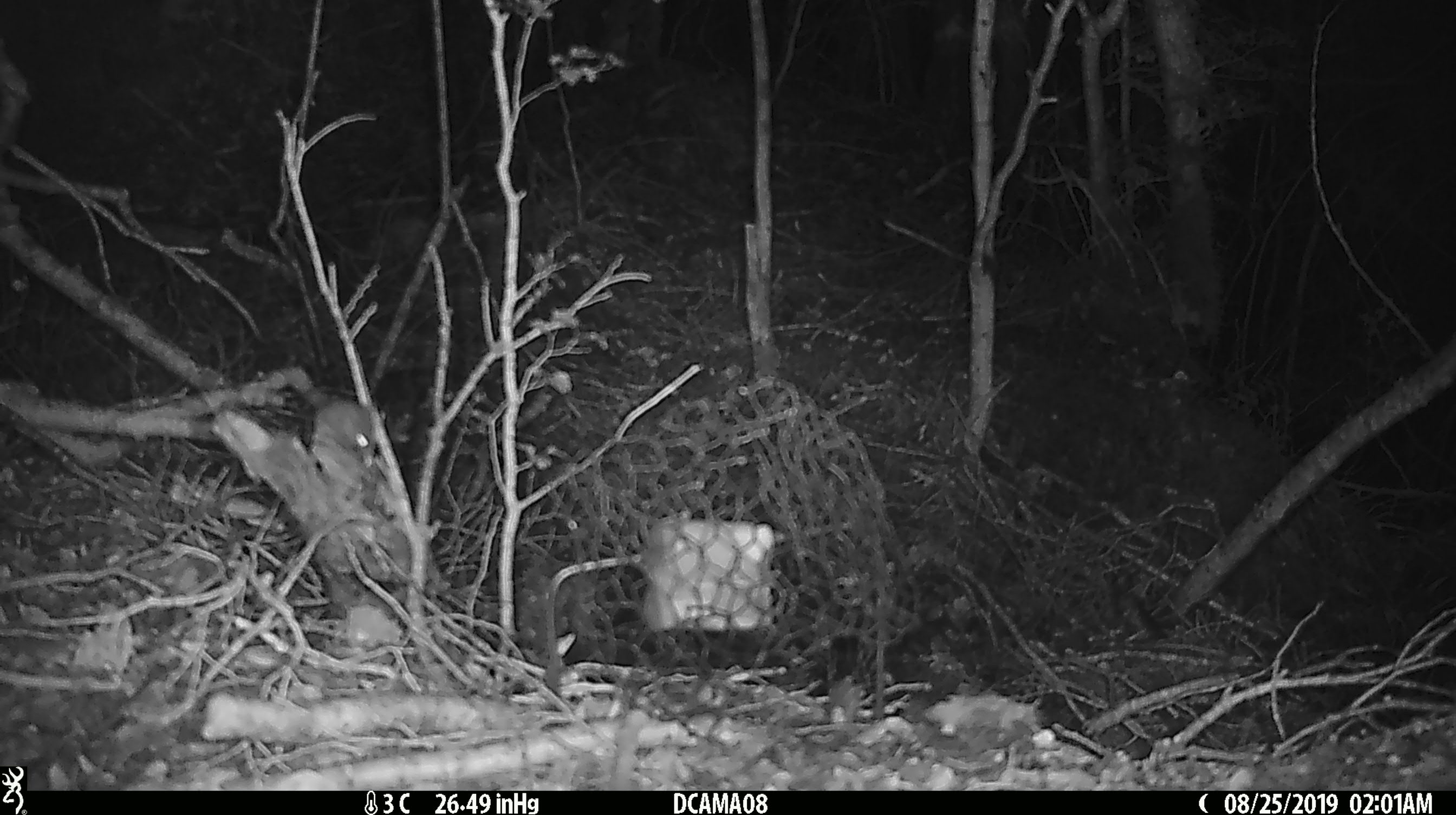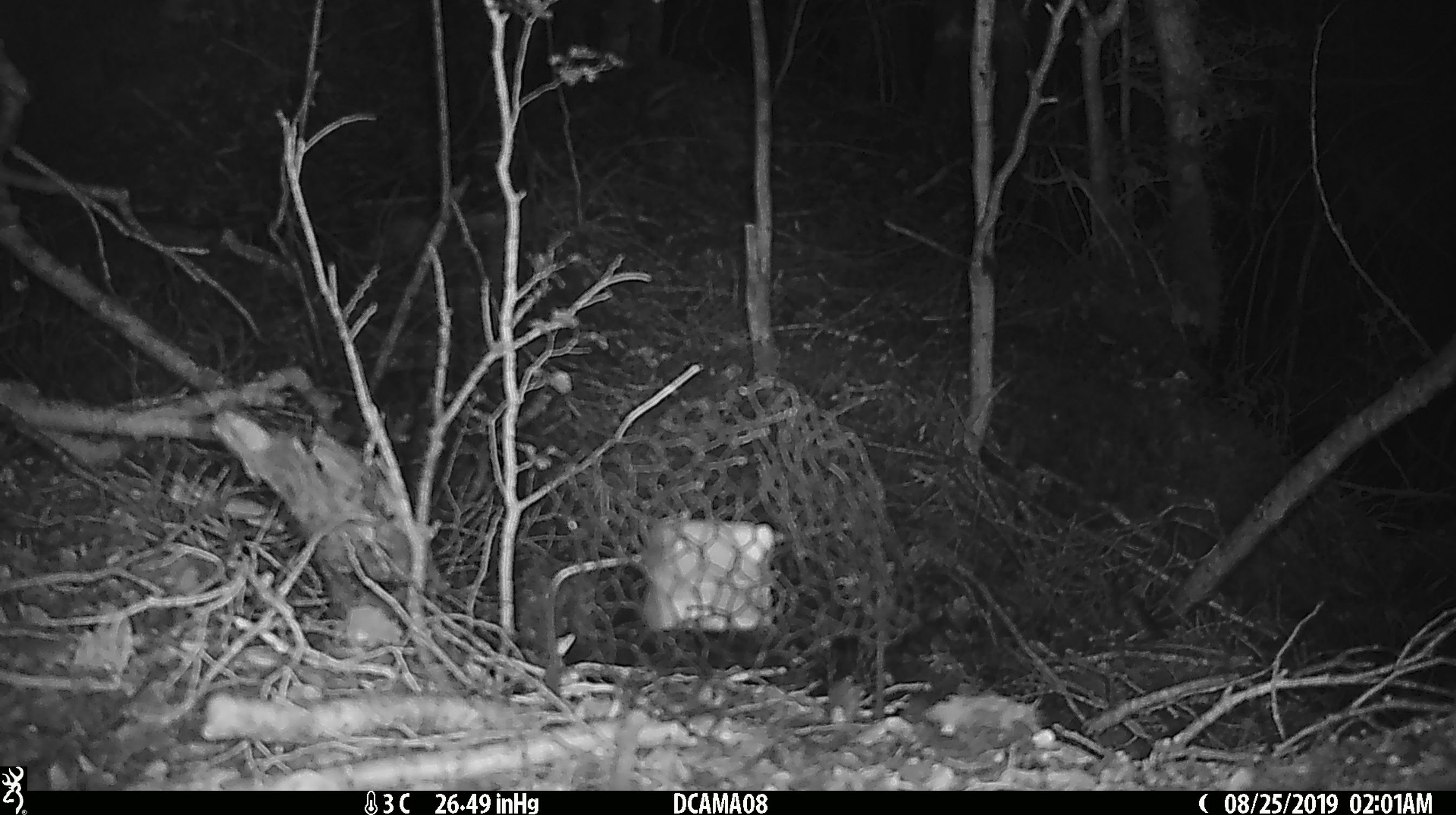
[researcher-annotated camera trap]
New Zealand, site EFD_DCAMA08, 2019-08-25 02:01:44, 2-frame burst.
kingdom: Animalia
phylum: Chordata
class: Mammalia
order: Rodentia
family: Muridae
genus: Mus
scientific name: Mus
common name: mouse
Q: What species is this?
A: Mouse (Mus).